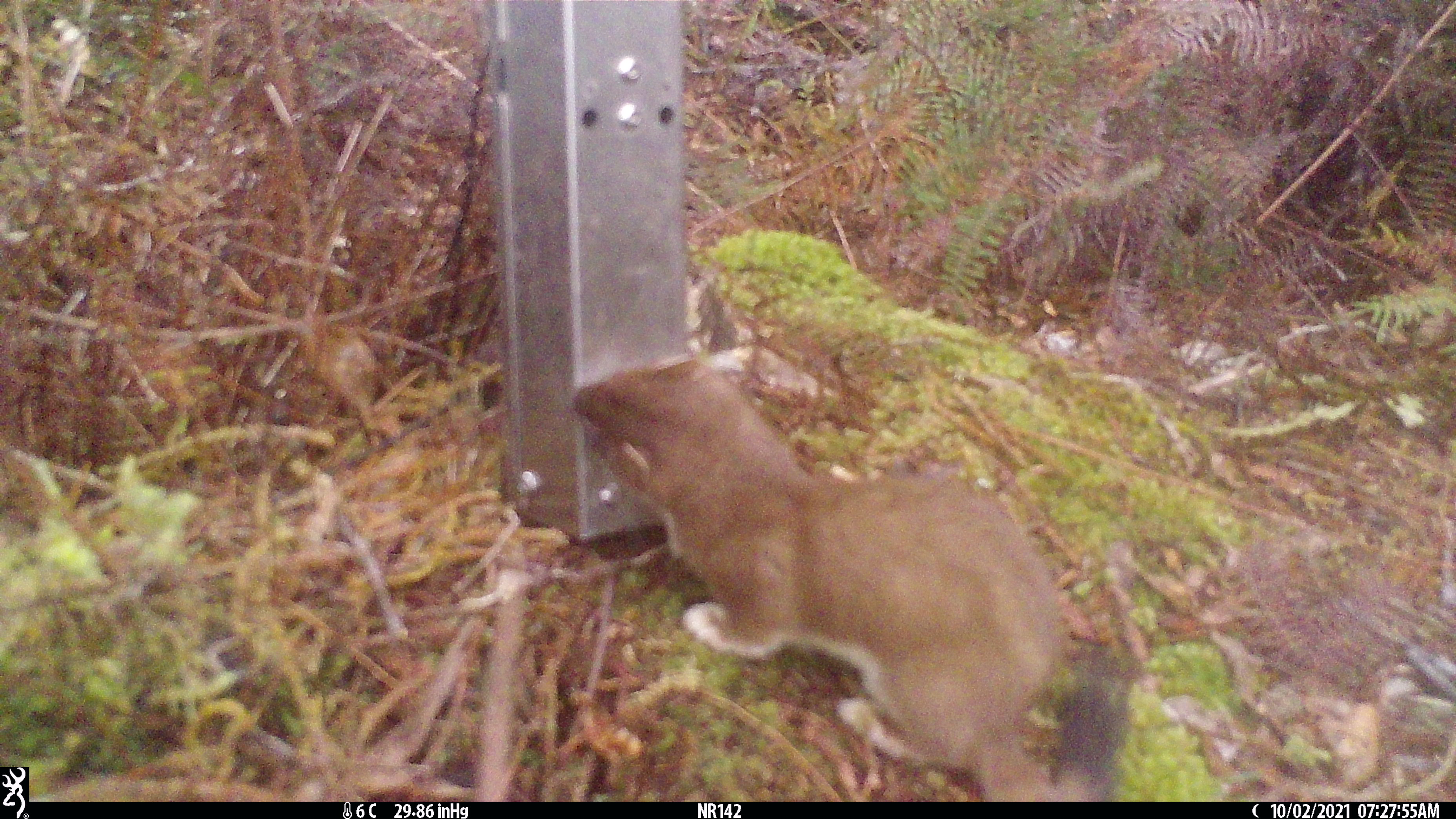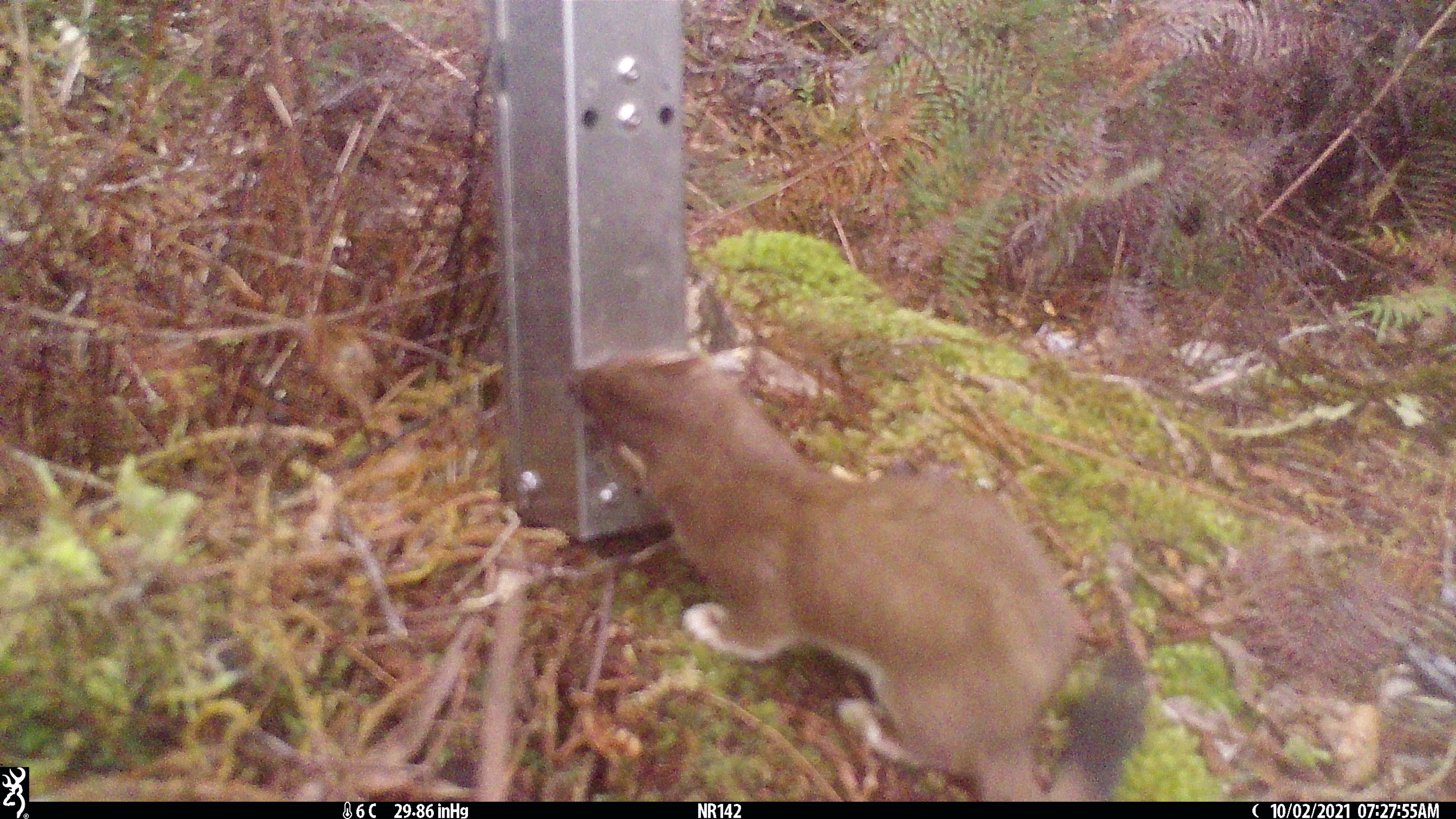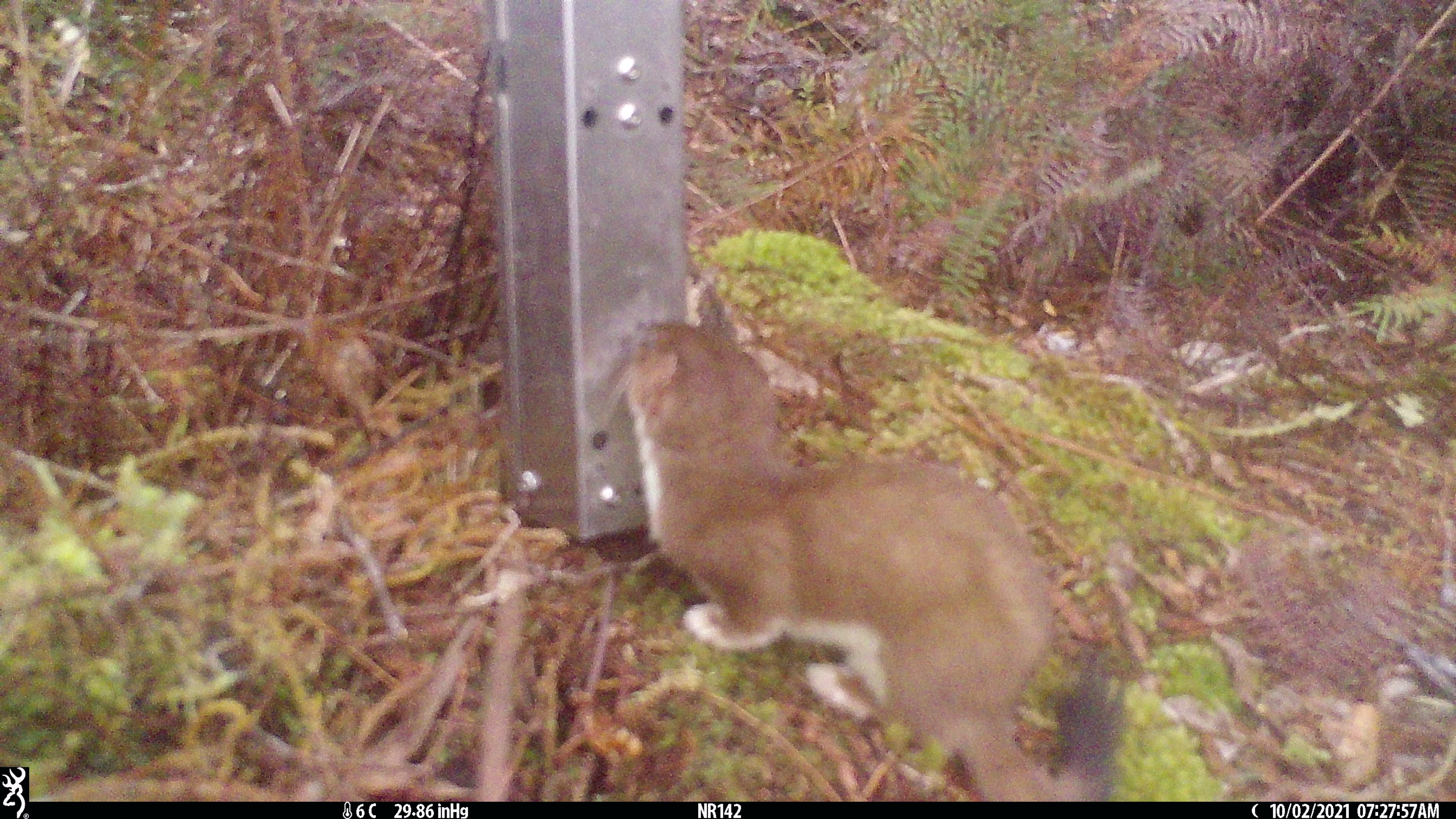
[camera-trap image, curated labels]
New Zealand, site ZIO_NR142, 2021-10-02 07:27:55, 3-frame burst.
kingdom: Animalia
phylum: Chordata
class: Mammalia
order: Carnivora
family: Mustelidae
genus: Mustela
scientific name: Mustela erminea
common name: stoat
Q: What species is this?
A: Stoat (Mustela erminea).